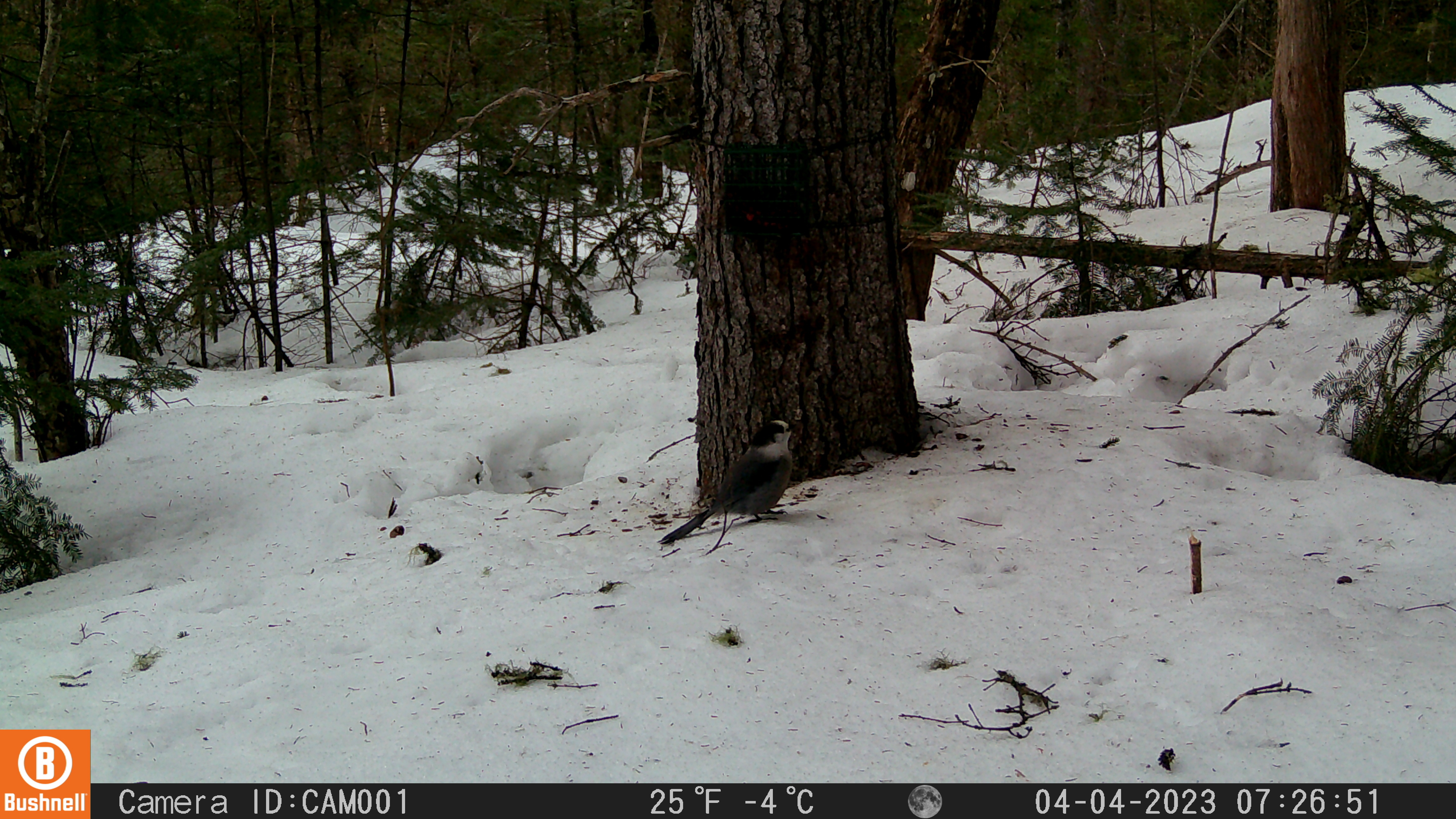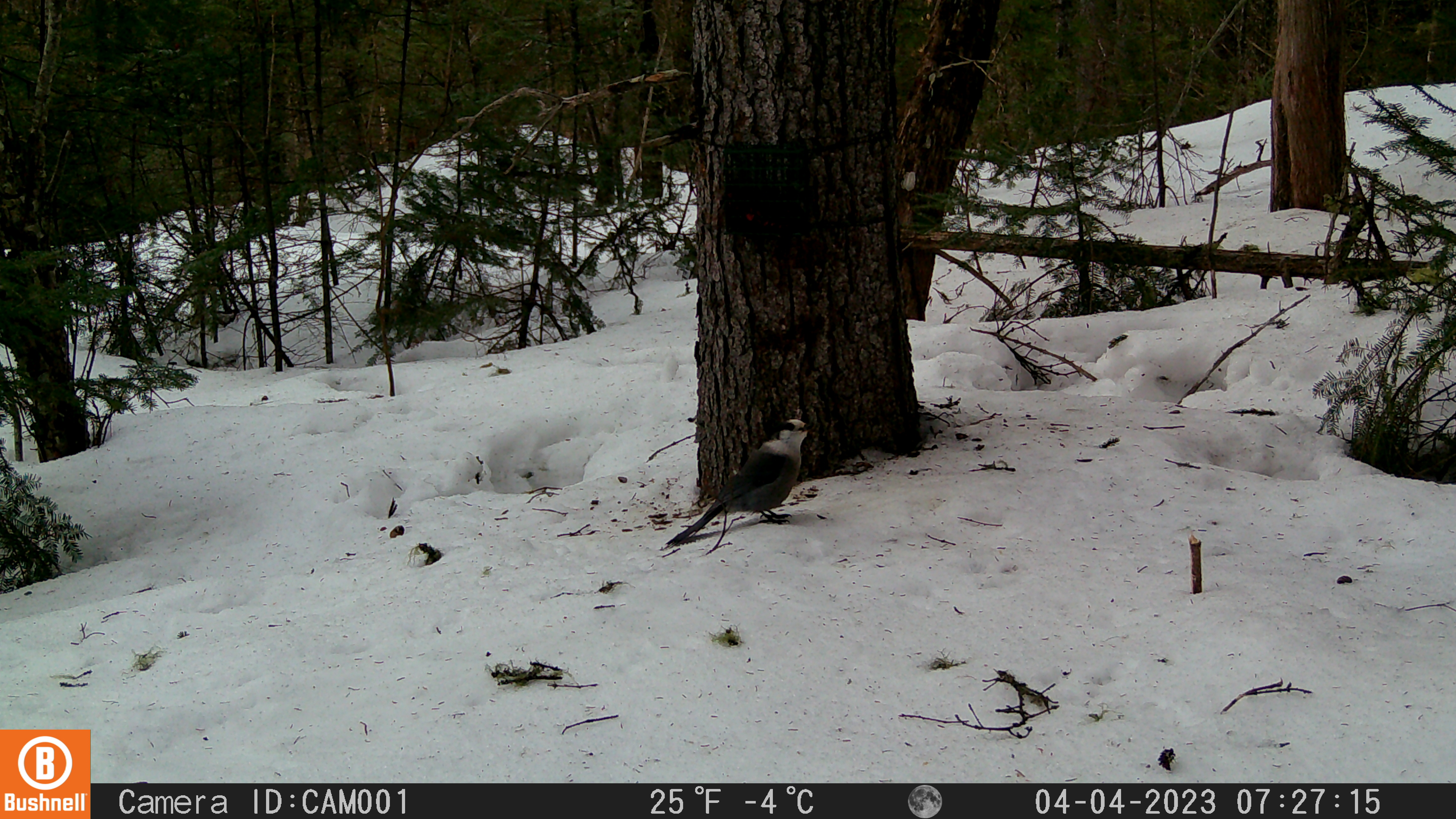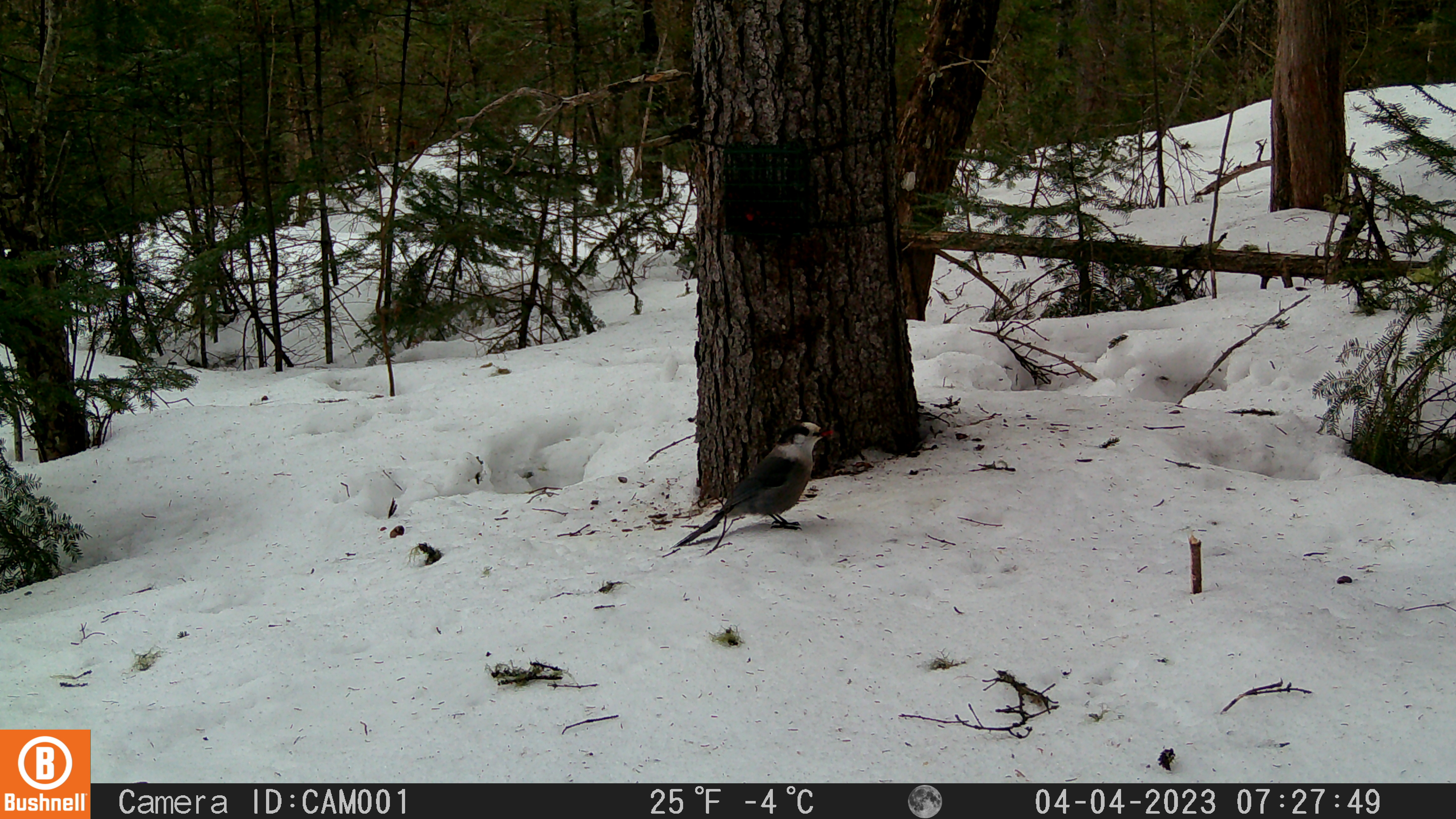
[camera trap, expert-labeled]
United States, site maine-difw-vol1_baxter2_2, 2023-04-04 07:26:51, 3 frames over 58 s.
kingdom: Animalia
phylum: Chordata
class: Aves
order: Passeriformes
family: Corvidae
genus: Perisoreus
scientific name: Perisoreus canadensis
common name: canada jay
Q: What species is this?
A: Canada jay (Perisoreus canadensis).